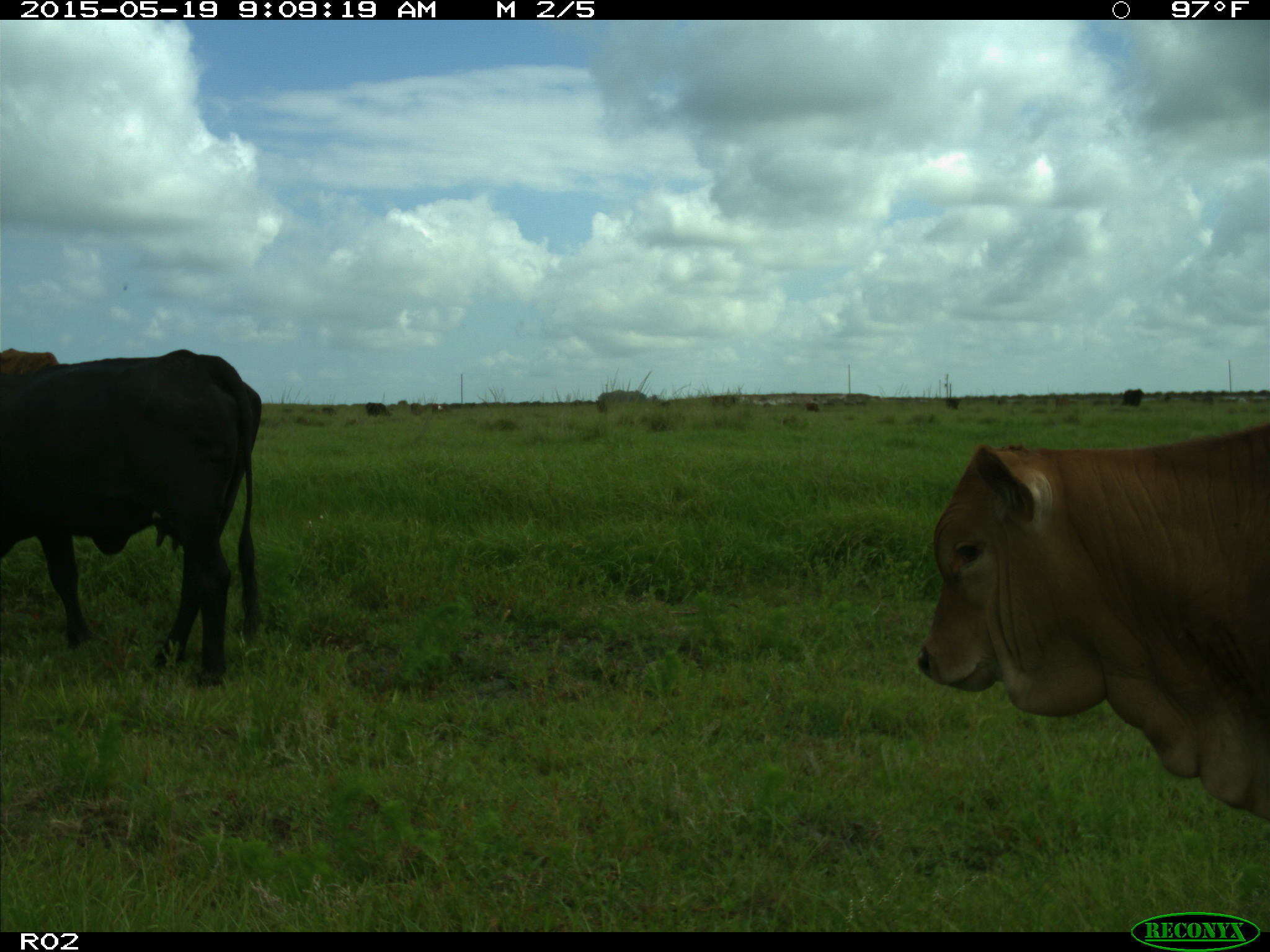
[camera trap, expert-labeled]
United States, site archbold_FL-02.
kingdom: Animalia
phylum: Chordata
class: Mammalia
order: Artiodactyla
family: Bovidae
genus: Bos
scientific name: Bos taurus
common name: domestic cow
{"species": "Bos taurus (domestic cow)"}